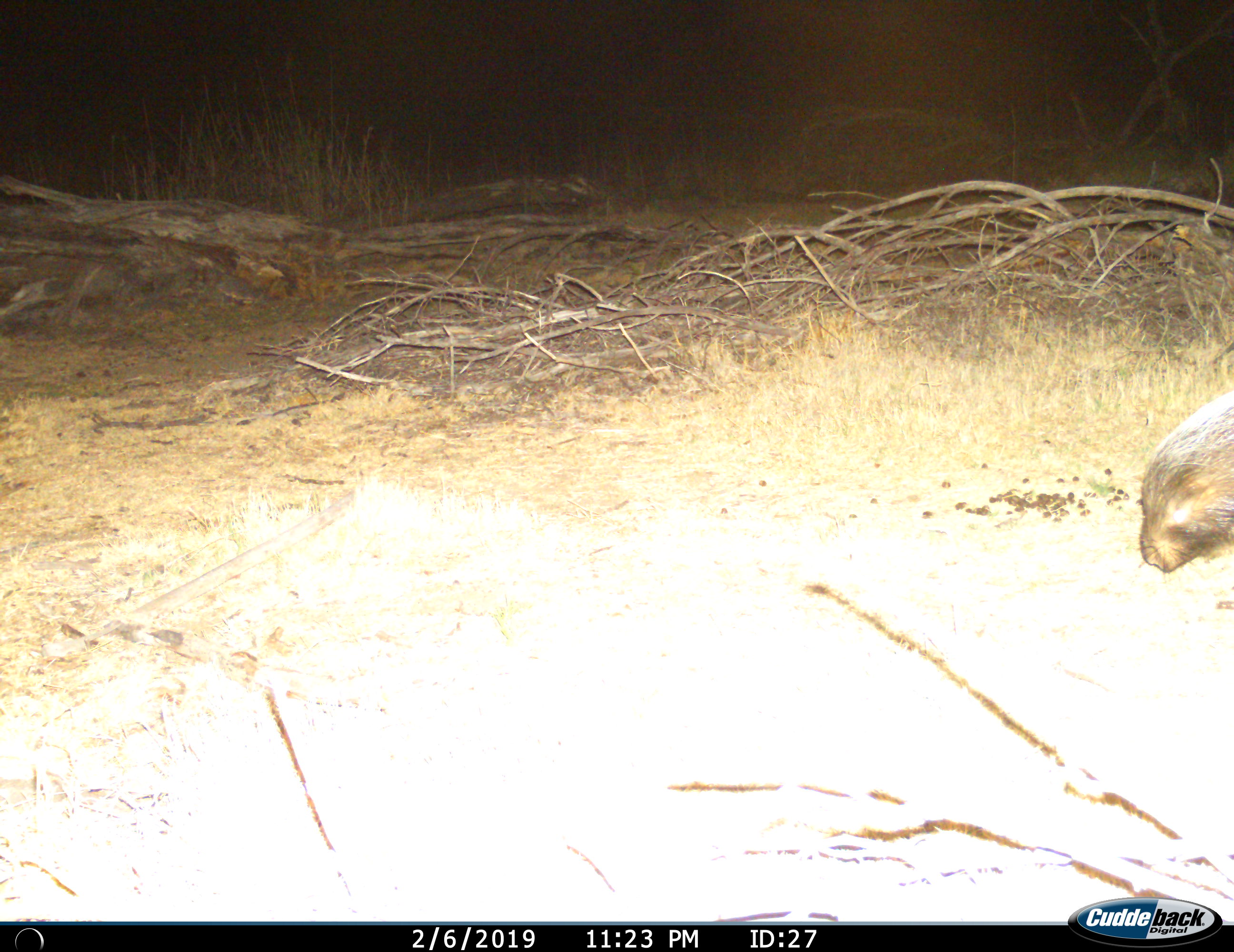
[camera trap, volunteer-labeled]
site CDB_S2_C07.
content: unidentified animal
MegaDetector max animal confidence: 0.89